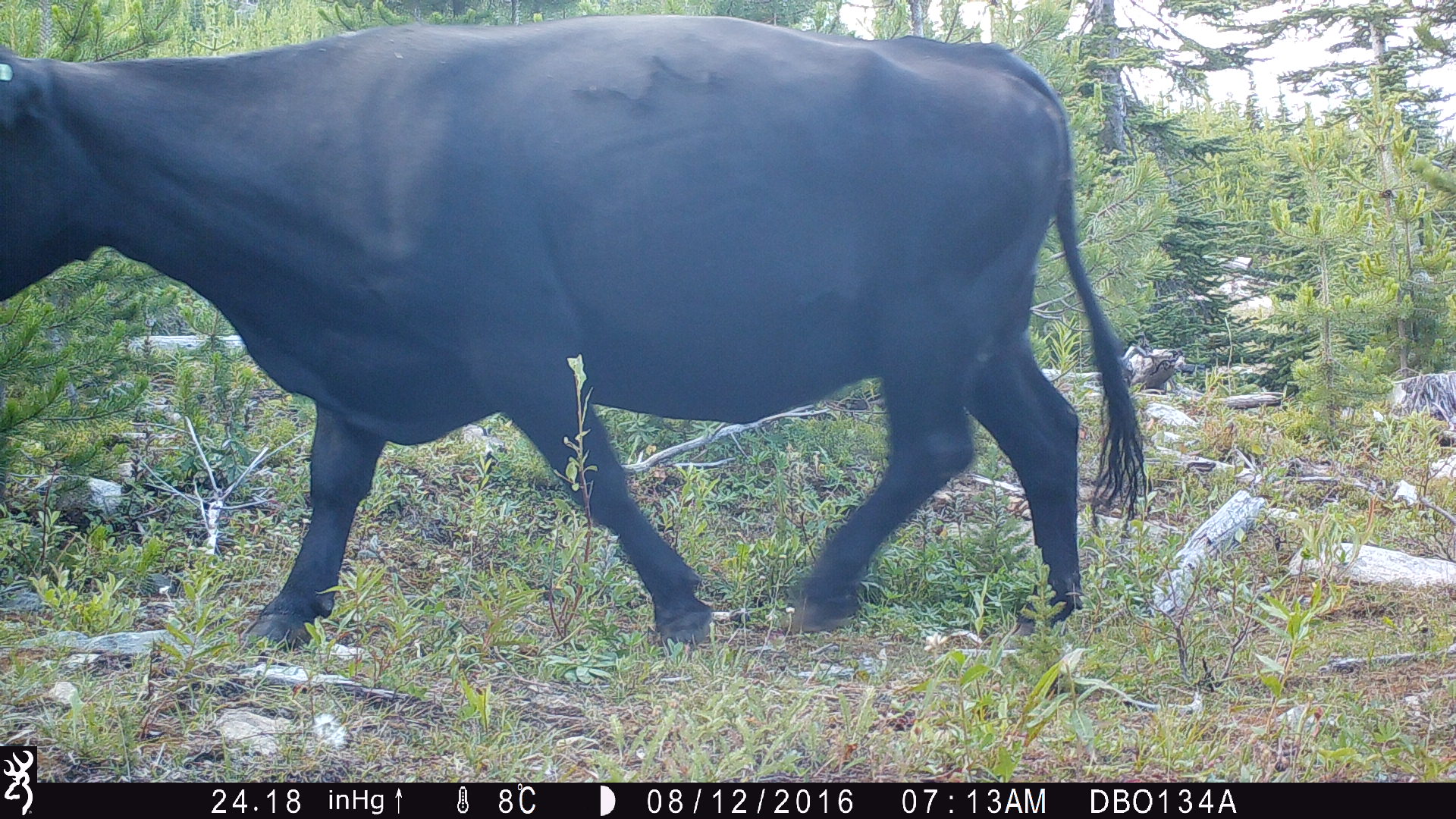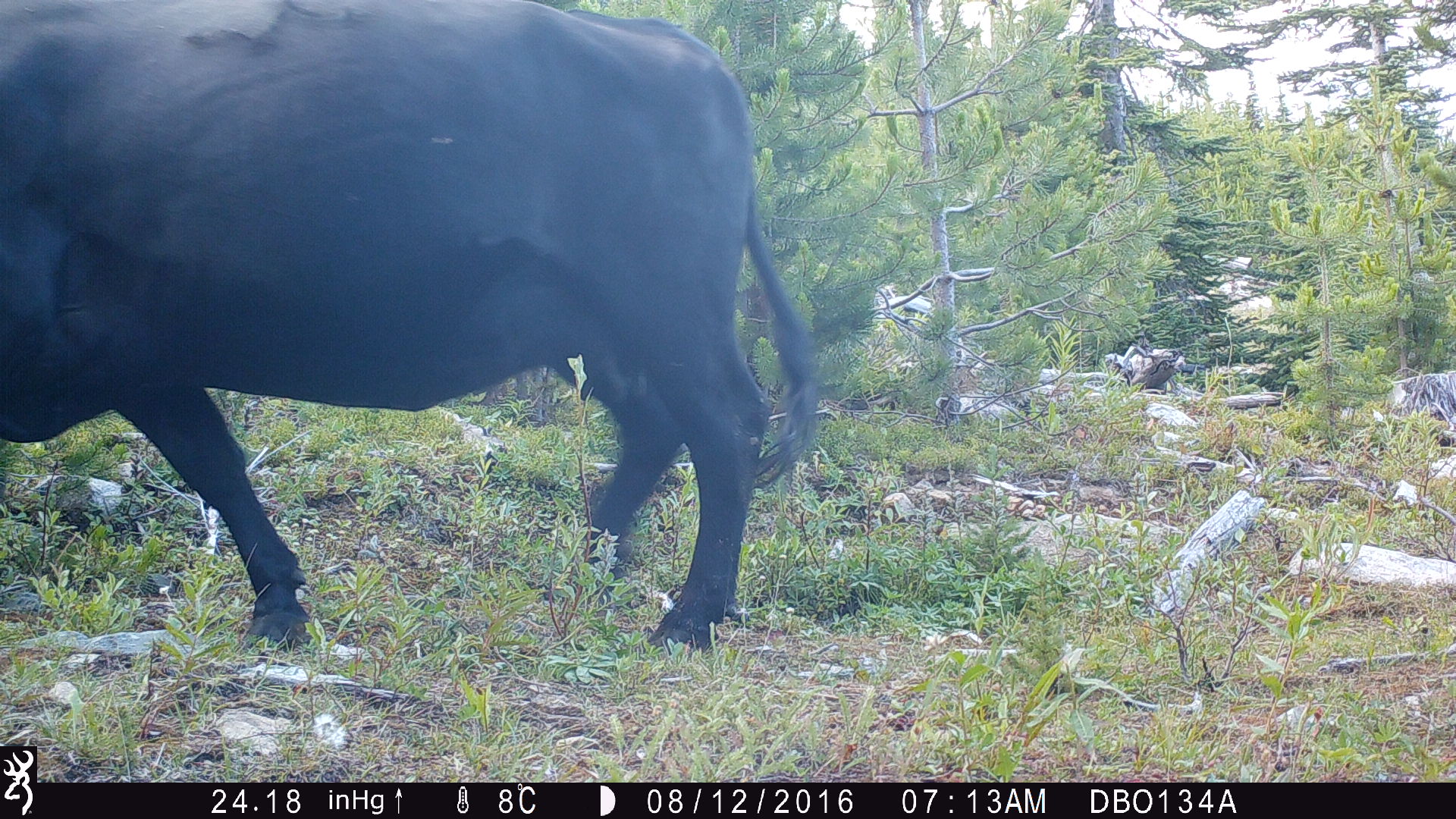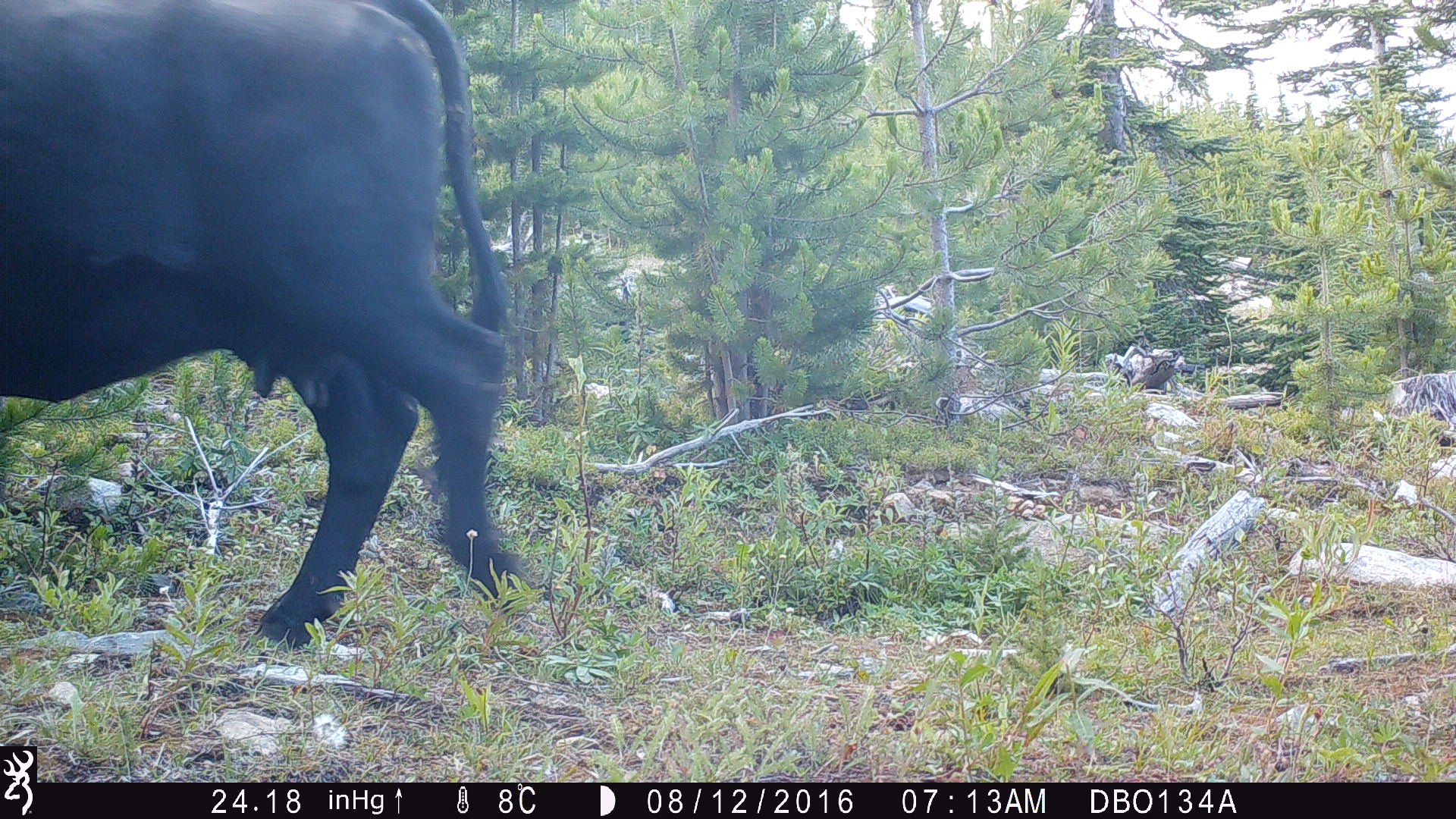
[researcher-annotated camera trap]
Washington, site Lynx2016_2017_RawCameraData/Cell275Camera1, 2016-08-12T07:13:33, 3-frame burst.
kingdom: Animalia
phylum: Chordata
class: Mammalia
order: Artiodactyla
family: Bovidae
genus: Bos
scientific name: Bos taurus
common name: domestic cattle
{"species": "domestic cattle (Bos taurus)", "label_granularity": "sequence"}